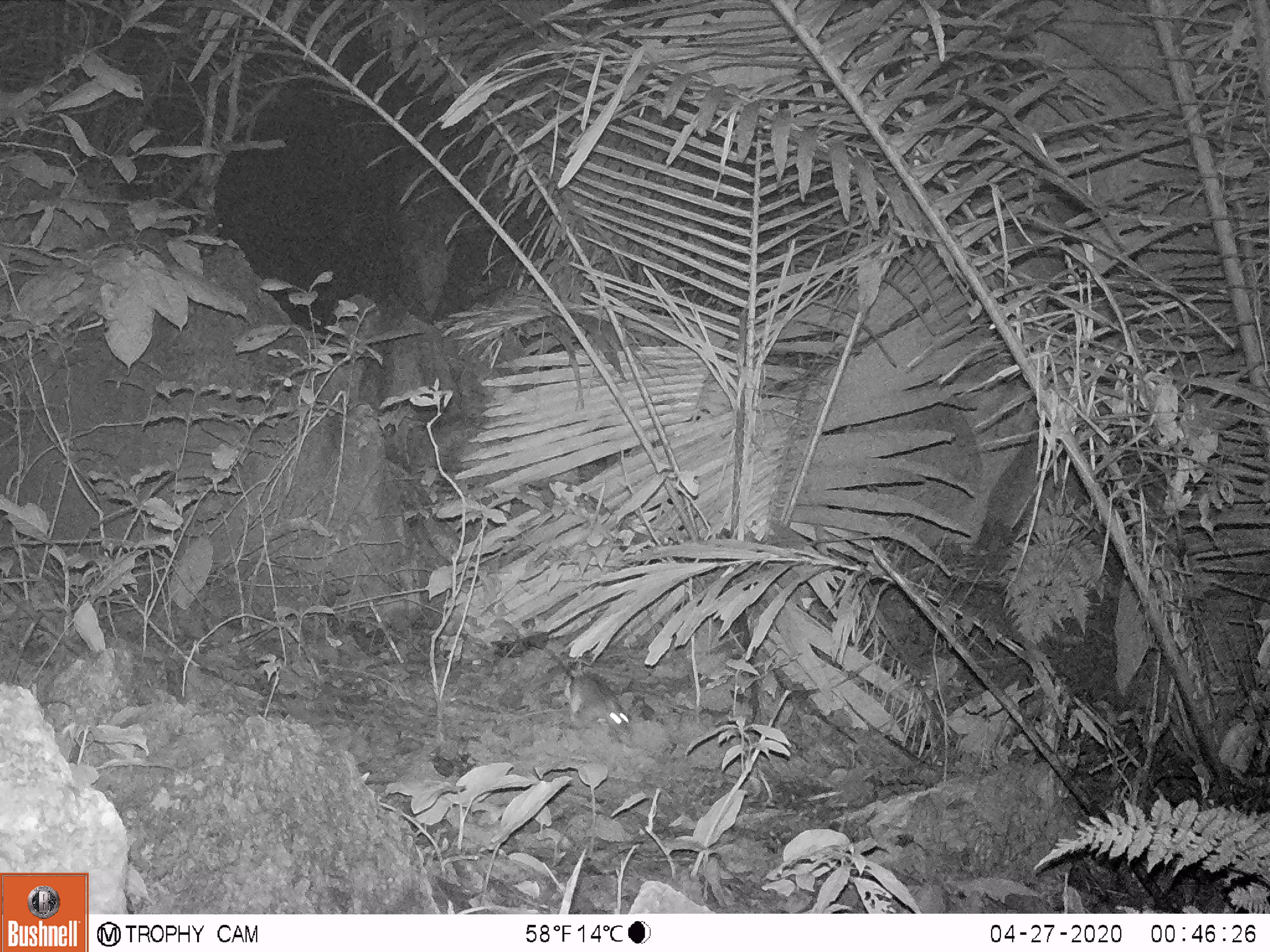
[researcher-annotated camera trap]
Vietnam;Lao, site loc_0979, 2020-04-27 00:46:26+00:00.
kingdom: Animalia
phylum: Chordata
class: Mammalia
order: Rodentia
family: Muridae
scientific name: Muridae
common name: old-world mice and rats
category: unidentified murid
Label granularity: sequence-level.